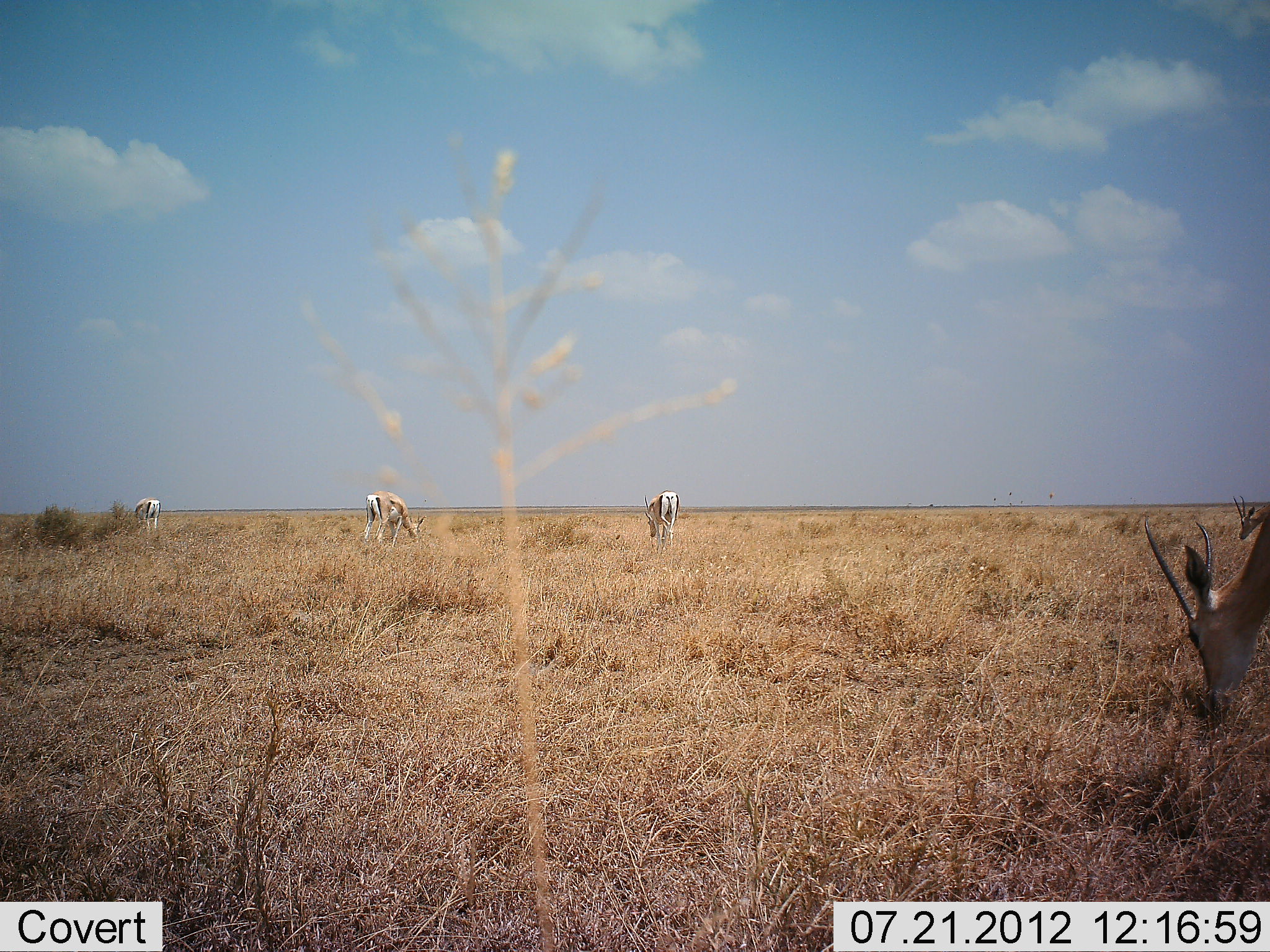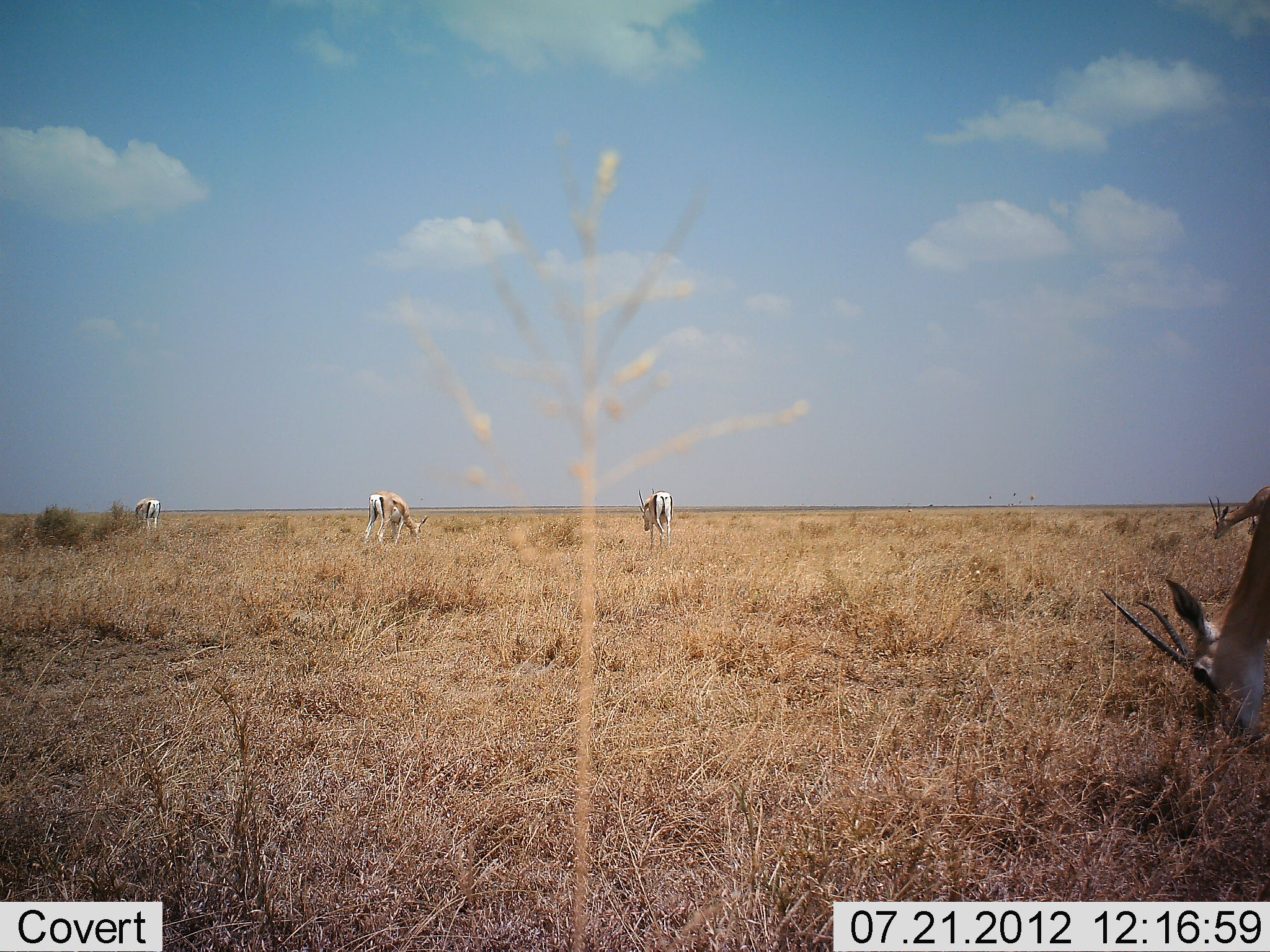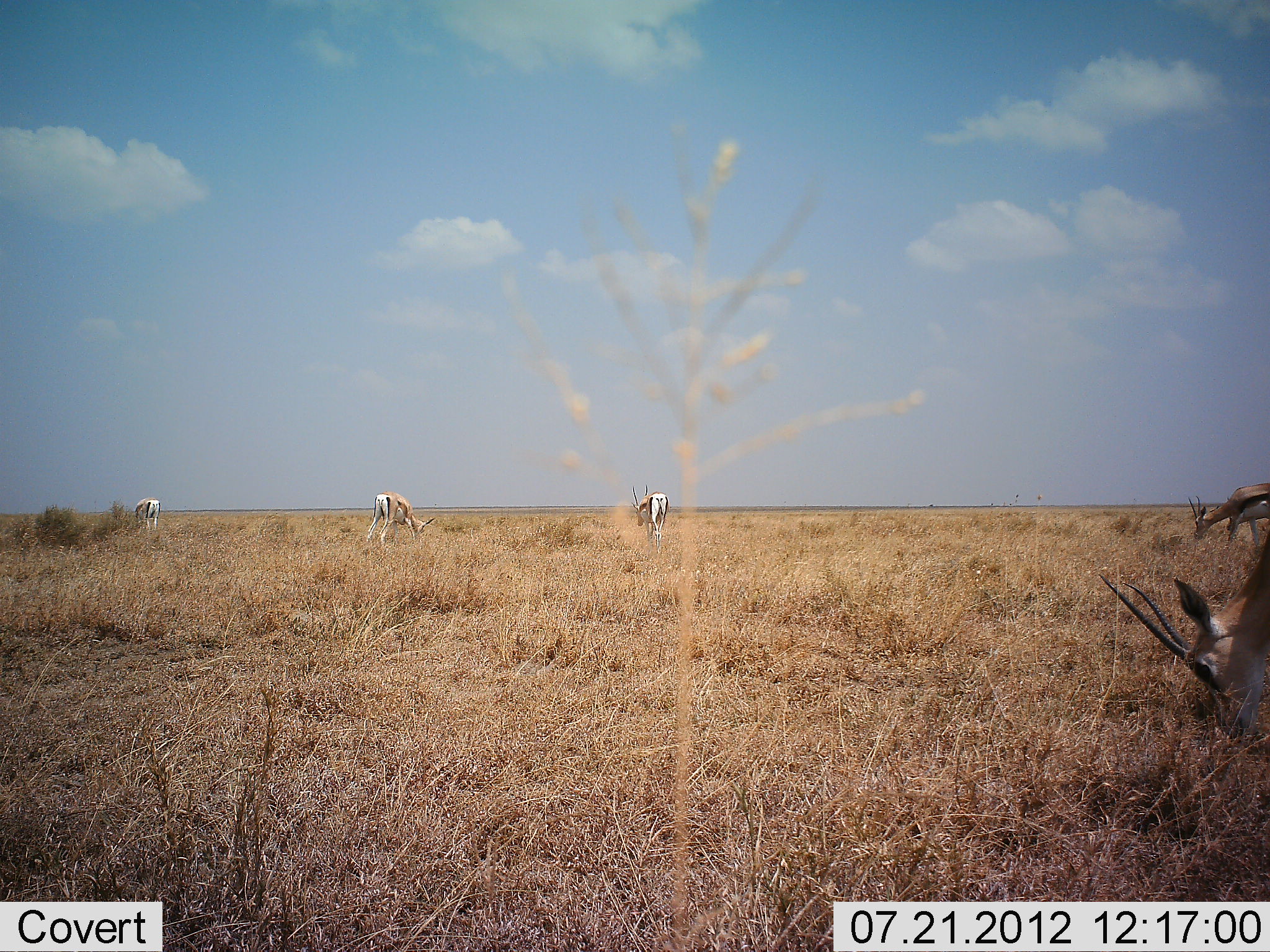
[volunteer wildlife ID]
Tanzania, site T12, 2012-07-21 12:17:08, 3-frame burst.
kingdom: Animalia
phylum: Chordata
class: Mammalia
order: Artiodactyla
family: Bovidae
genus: Nanger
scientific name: Nanger granti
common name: grant's gazelle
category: gazellegrants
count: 4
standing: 36%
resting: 9%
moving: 9%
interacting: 0%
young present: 0%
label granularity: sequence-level